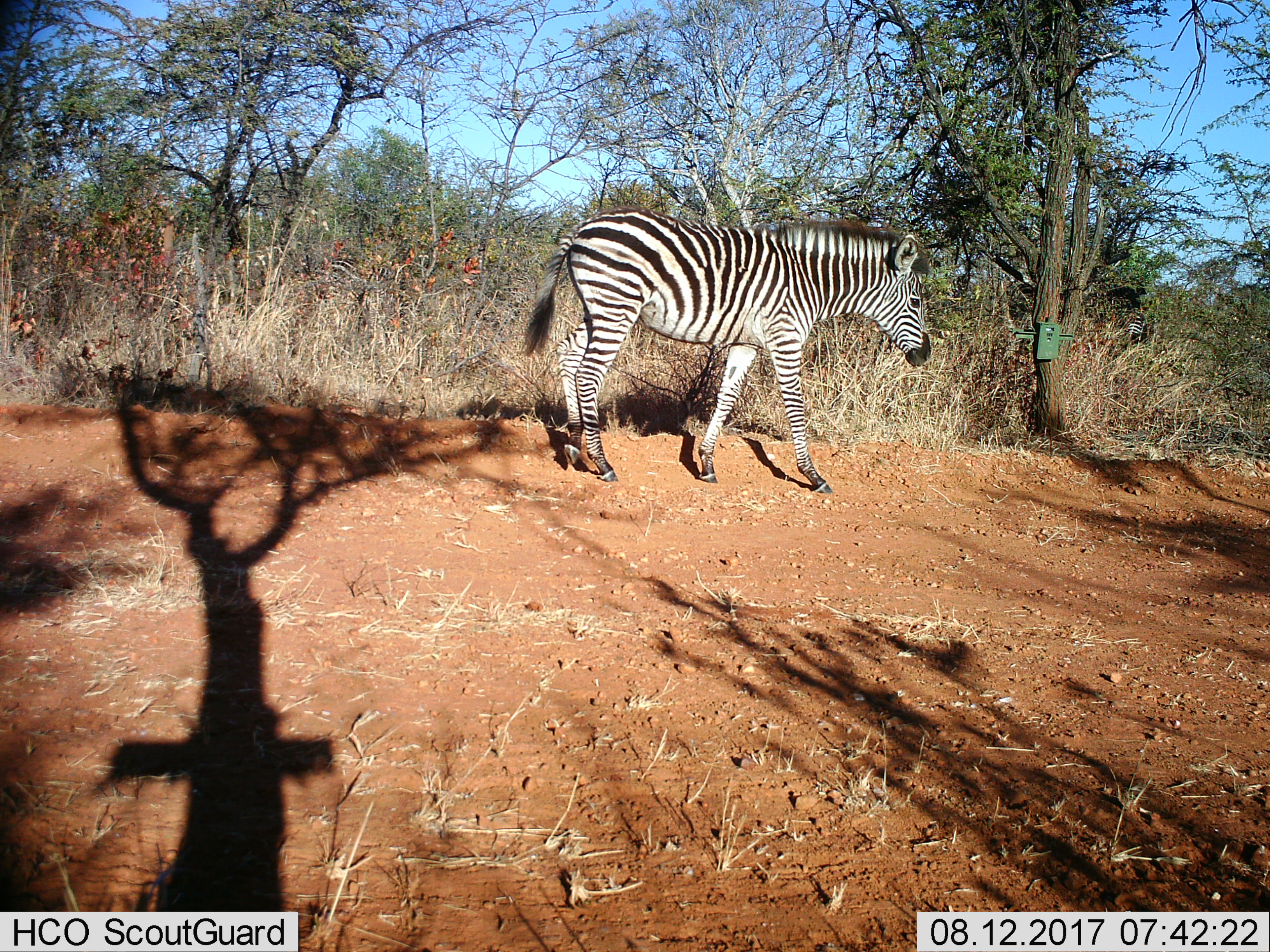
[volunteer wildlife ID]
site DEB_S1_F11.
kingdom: Animalia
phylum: Chordata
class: Mammalia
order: Perissodactyla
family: Equidae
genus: Equus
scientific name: Equus quagga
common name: plains zebra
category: zebraplains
Zebraplains (plains zebra) (Equus quagga), count 1. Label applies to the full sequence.